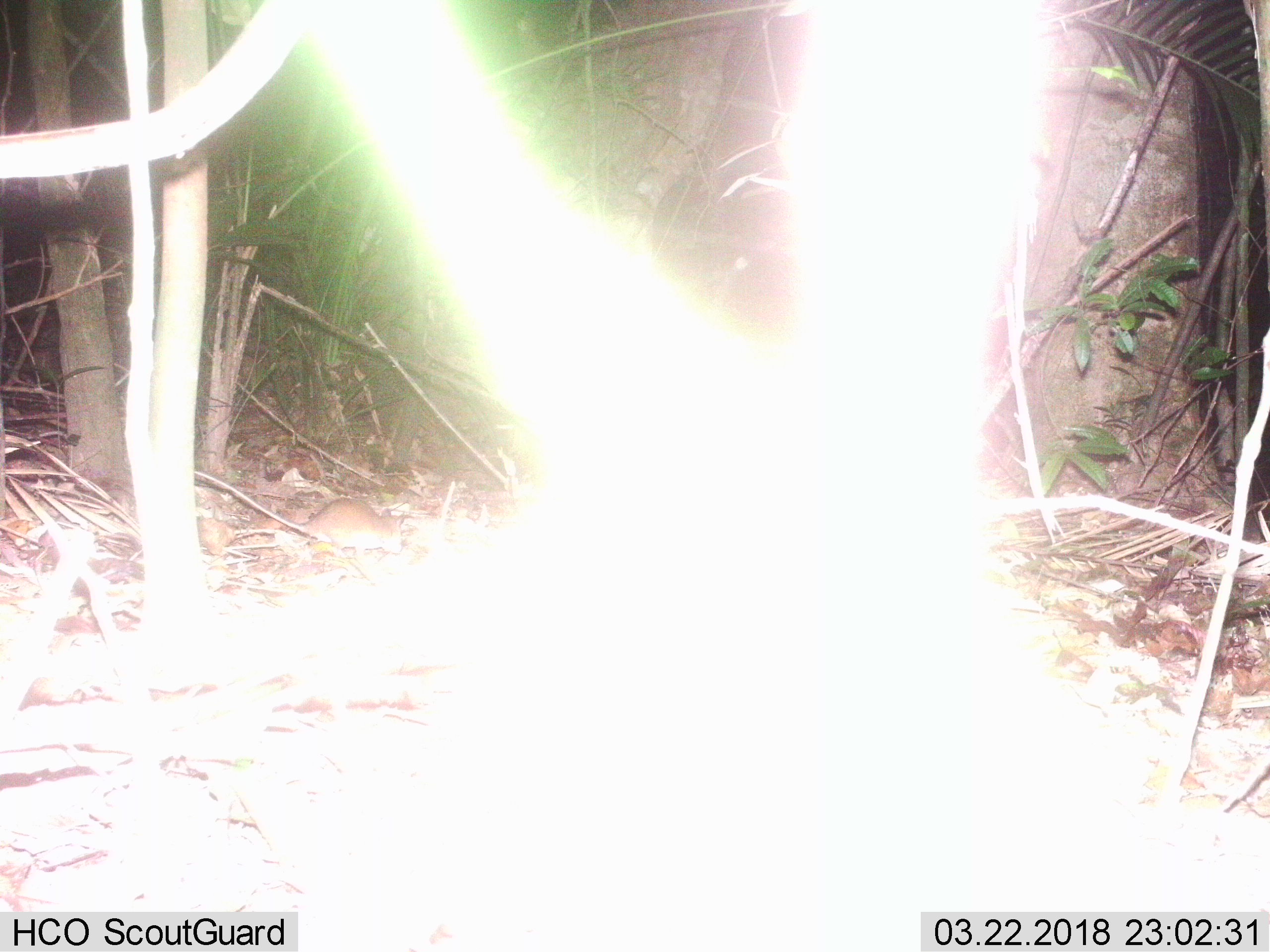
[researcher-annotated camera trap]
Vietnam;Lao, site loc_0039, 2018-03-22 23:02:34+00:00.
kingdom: Animalia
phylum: Chordata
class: Mammalia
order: Rodentia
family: Muridae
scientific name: Muridae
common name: old-world mice and rats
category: unidentified murid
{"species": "unidentified murid (old-world mice and rats) (Muridae)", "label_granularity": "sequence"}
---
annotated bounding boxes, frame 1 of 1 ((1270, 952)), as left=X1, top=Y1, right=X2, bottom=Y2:
unidentified murid: left=193, top=470, right=405, bottom=558